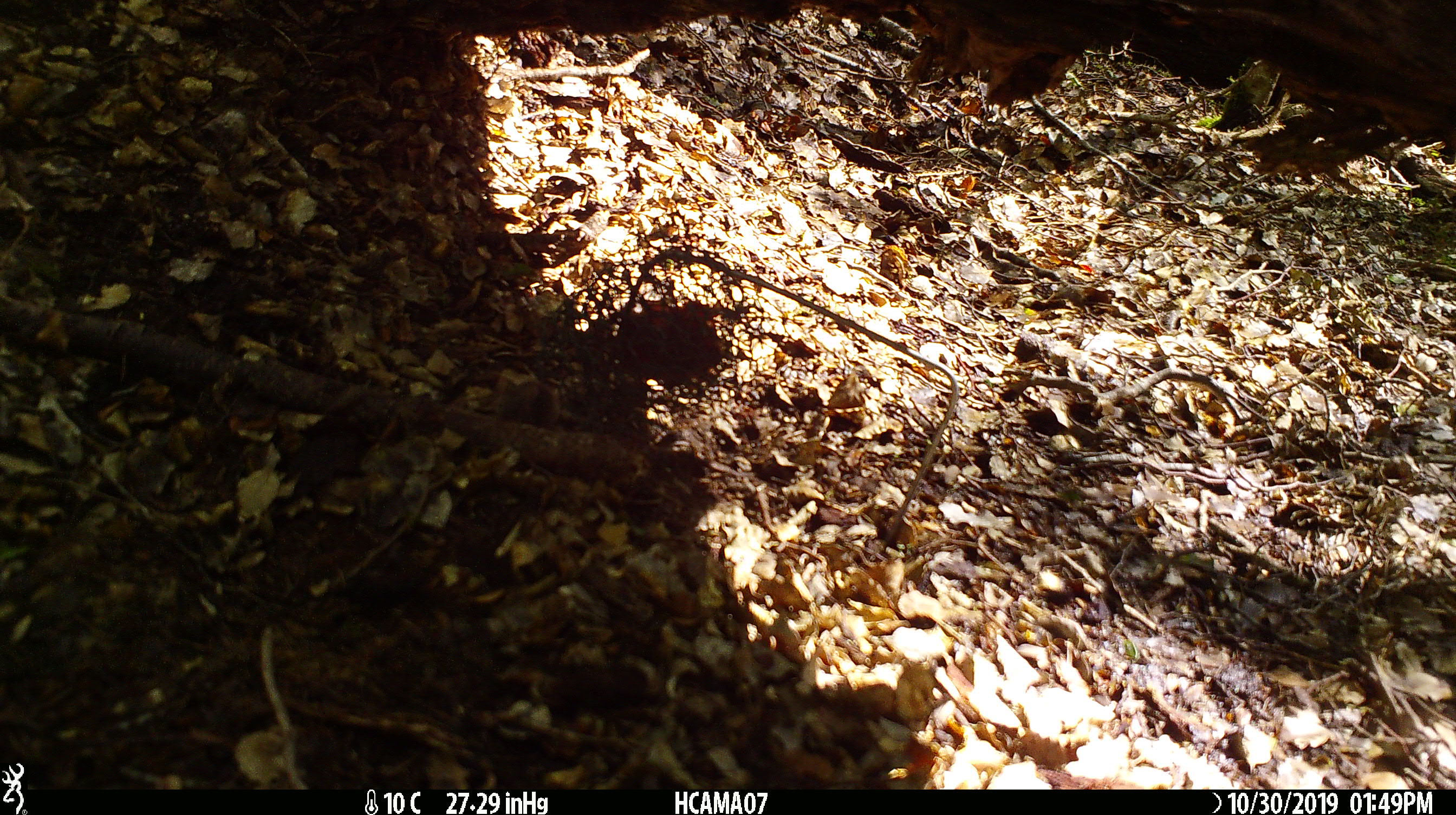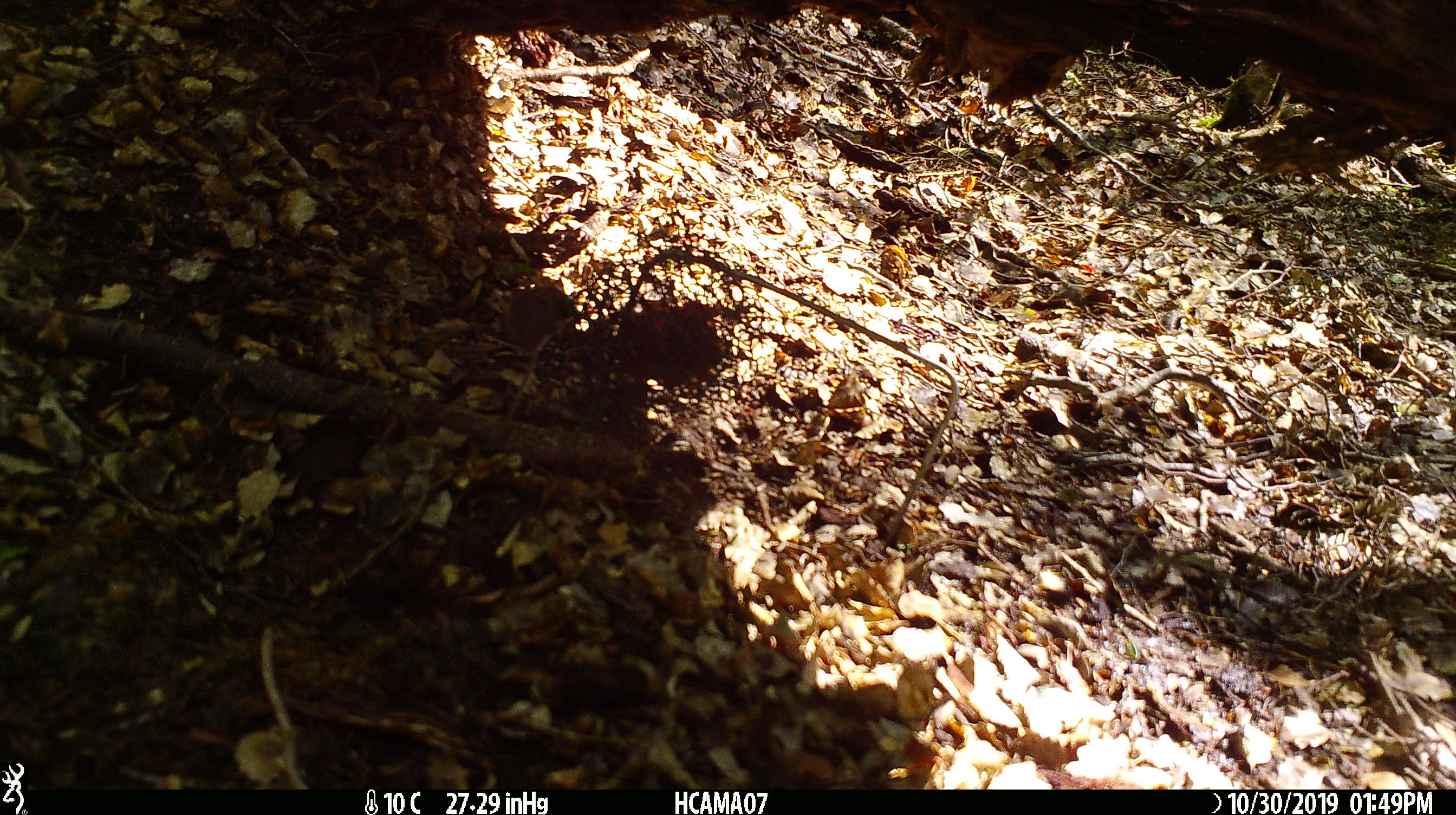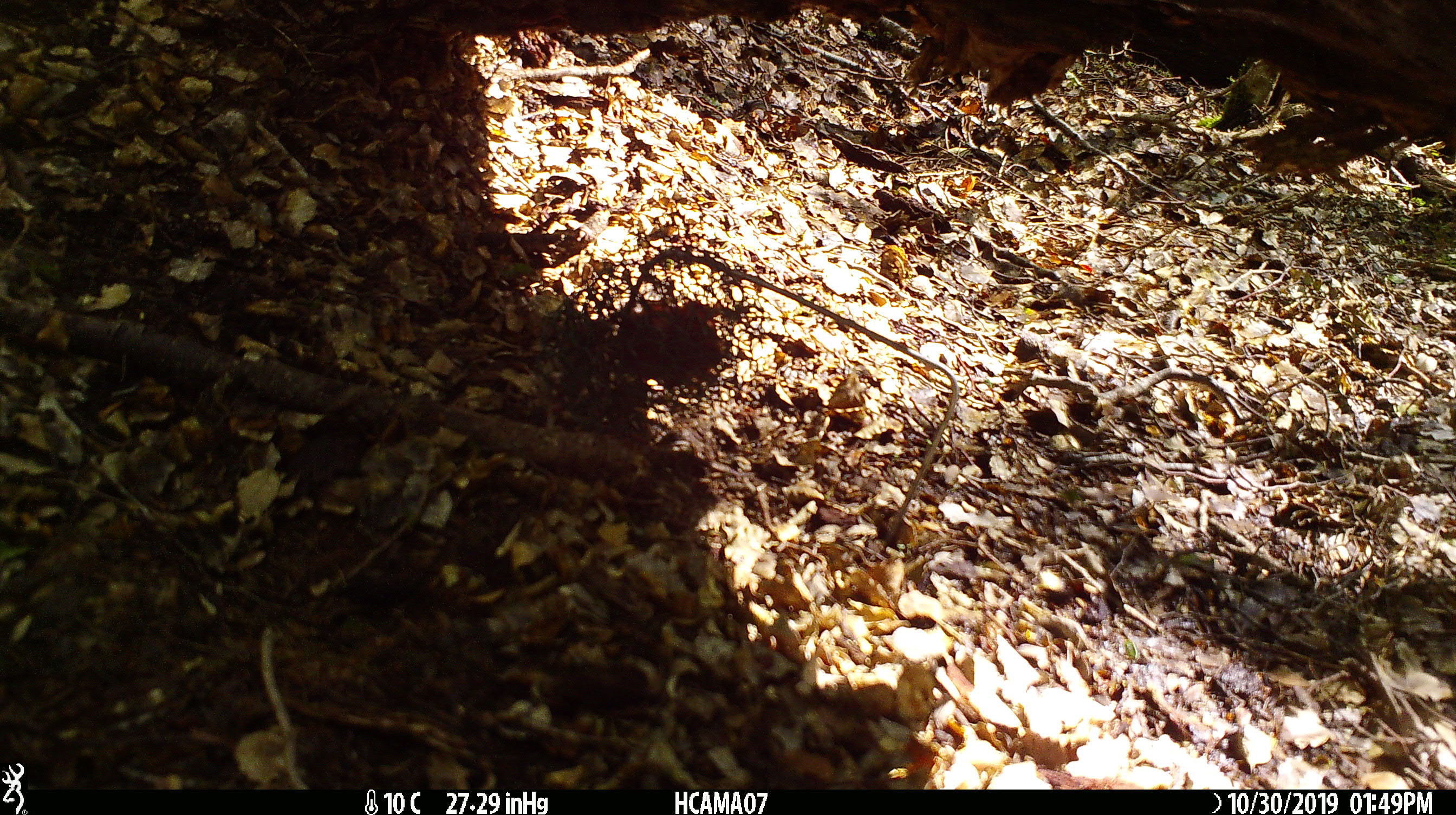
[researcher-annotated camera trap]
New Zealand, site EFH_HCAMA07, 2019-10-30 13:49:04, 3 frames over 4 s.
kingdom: Animalia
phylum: Chordata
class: Mammalia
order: Rodentia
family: Muridae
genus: Mus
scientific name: Mus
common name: mouse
Mouse (Mus).